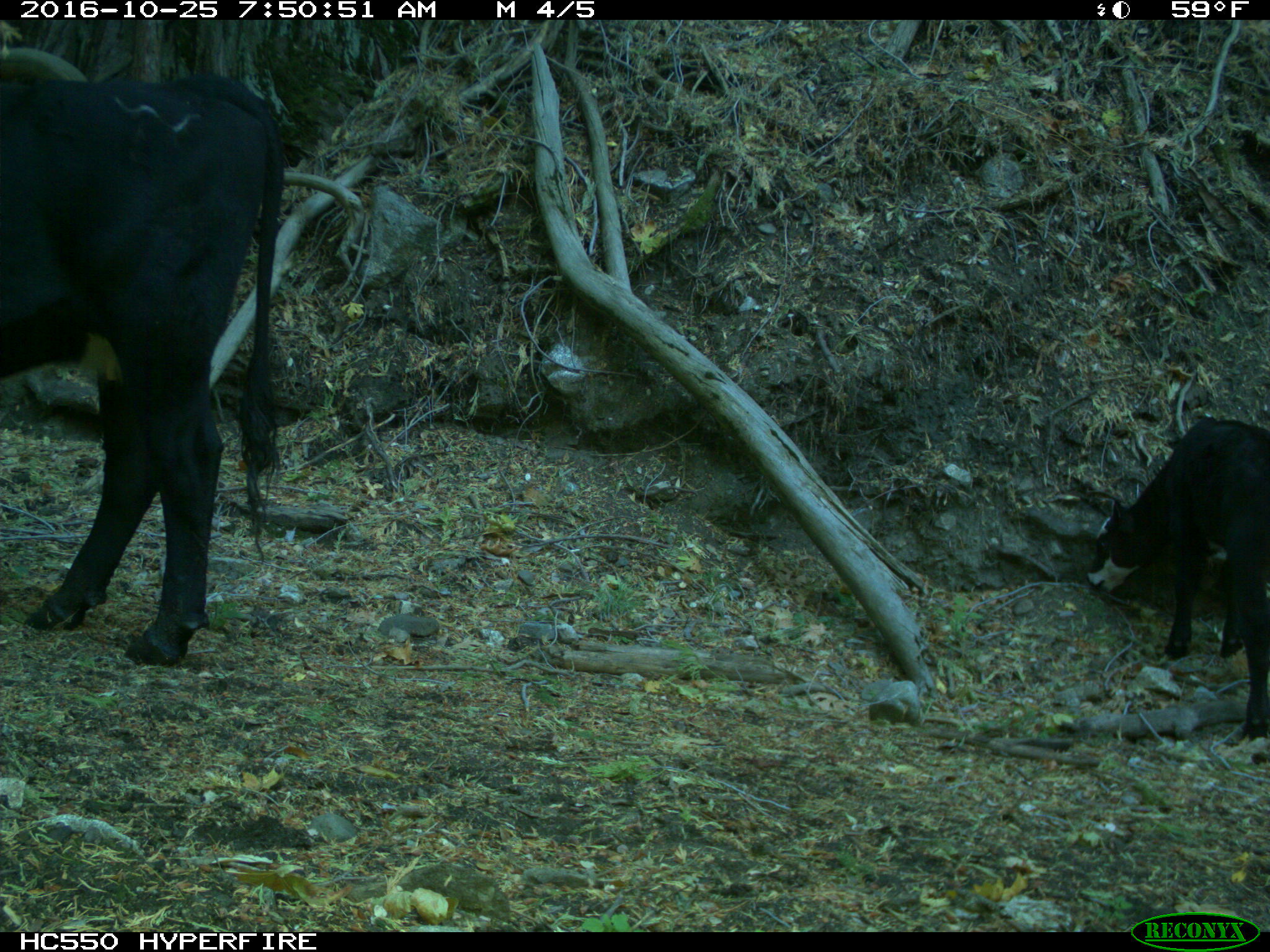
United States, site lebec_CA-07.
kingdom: Animalia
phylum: Chordata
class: Mammalia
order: Artiodactyla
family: Bovidae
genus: Bos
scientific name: Bos taurus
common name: domestic cow